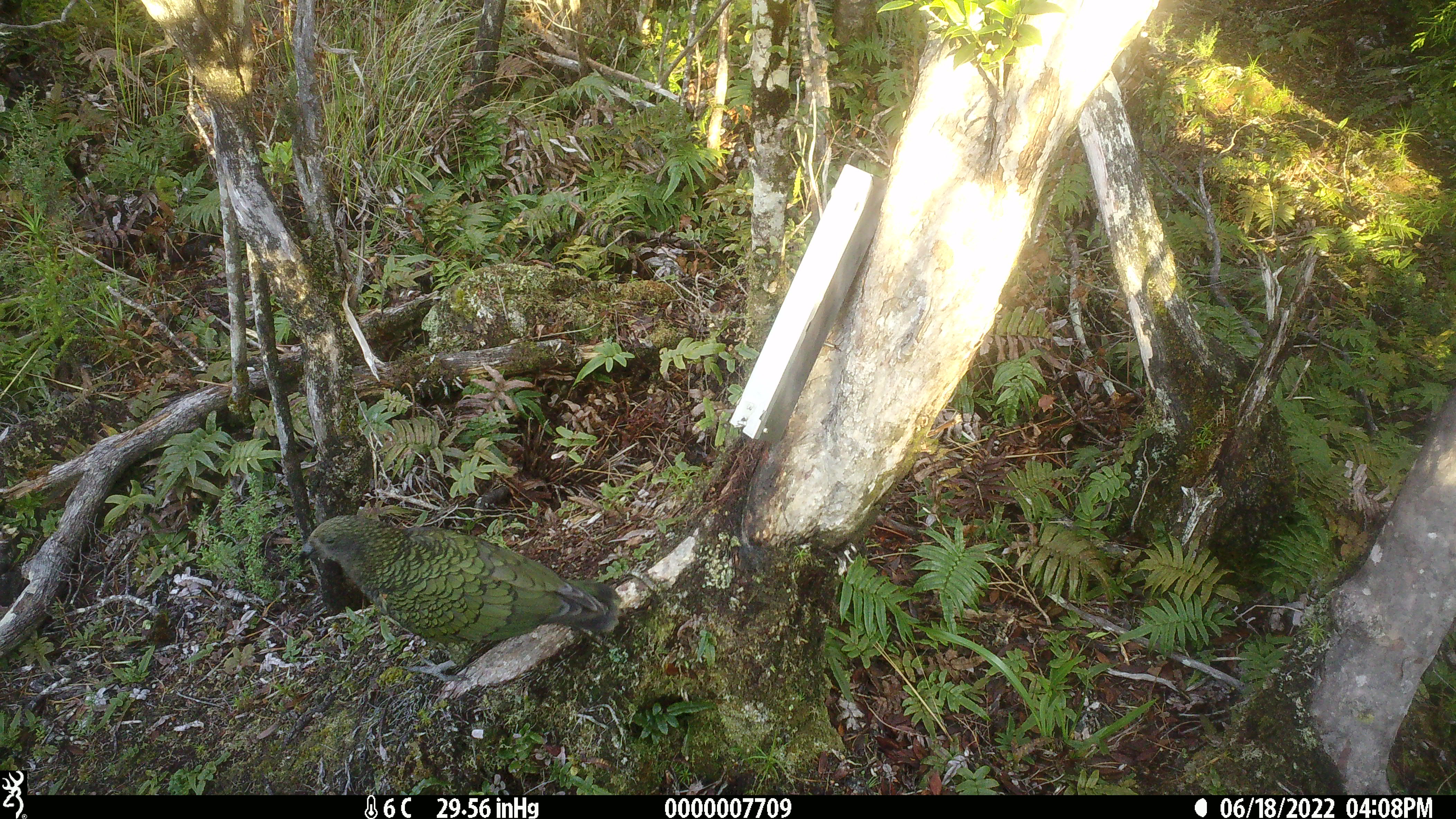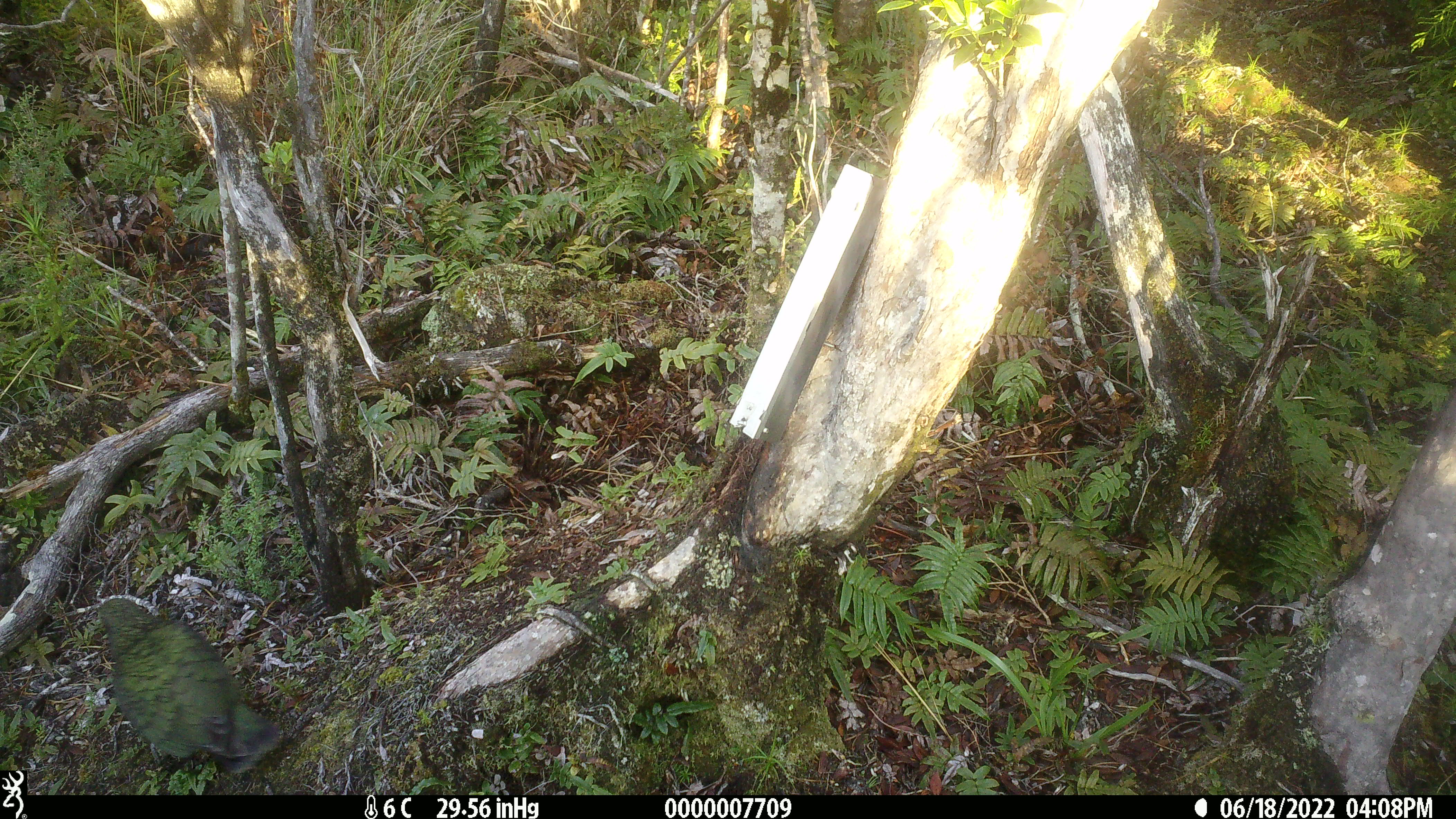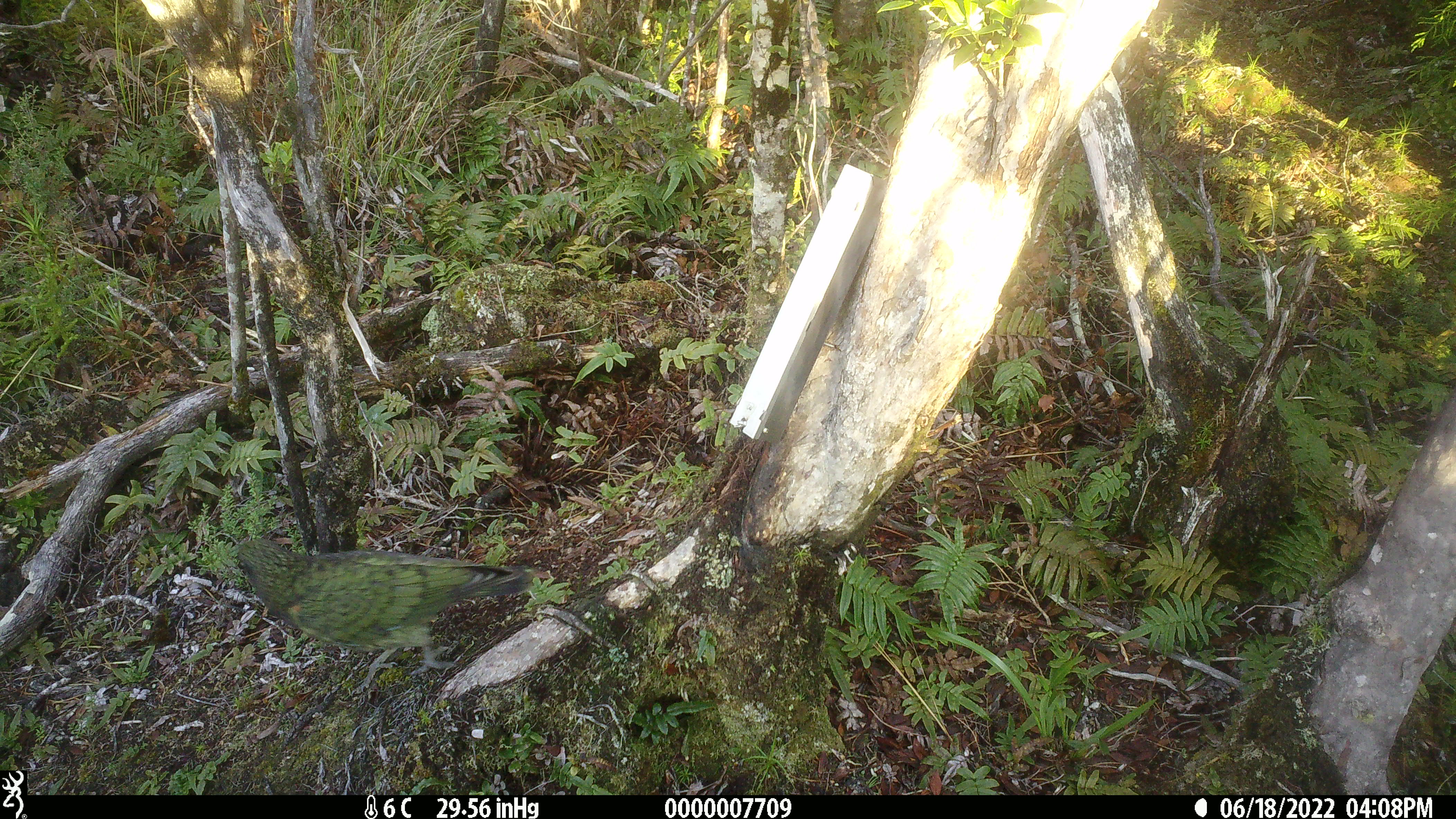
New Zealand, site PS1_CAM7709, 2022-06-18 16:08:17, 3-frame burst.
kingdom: Animalia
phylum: Chordata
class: Aves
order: Psittaciformes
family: Strigopidae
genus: Nestor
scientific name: Nestor notabilis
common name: kea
Kea (Nestor notabilis).